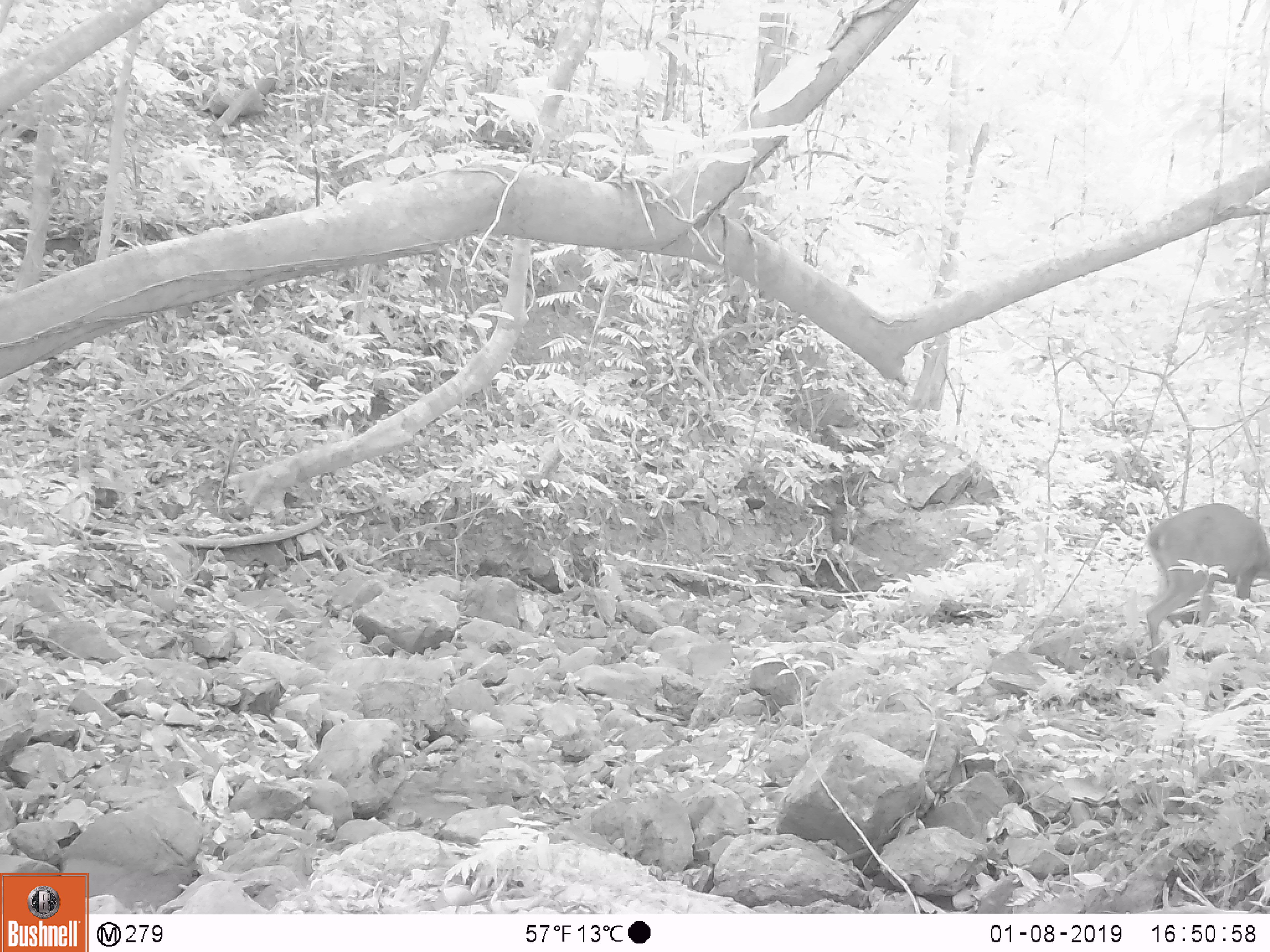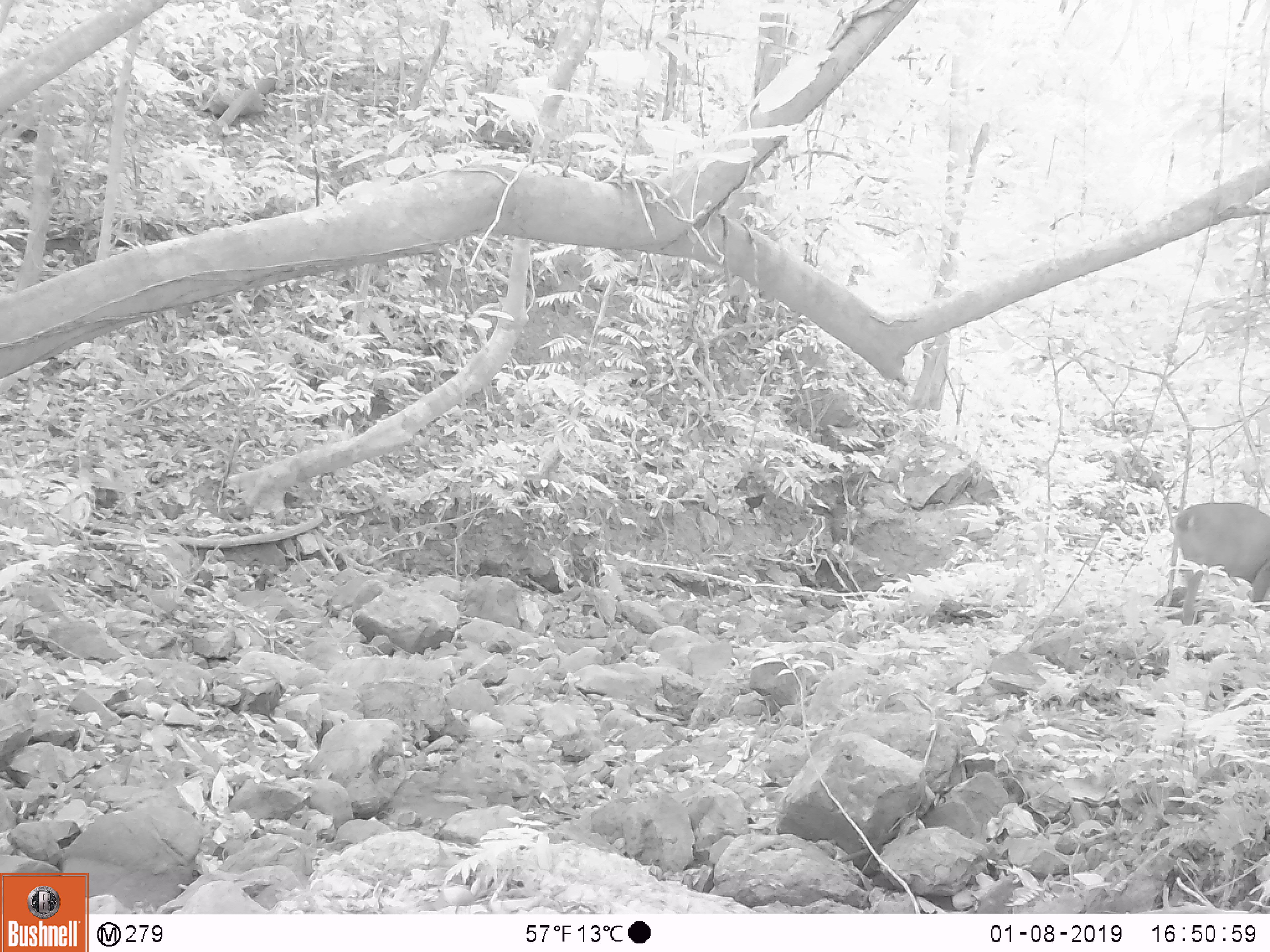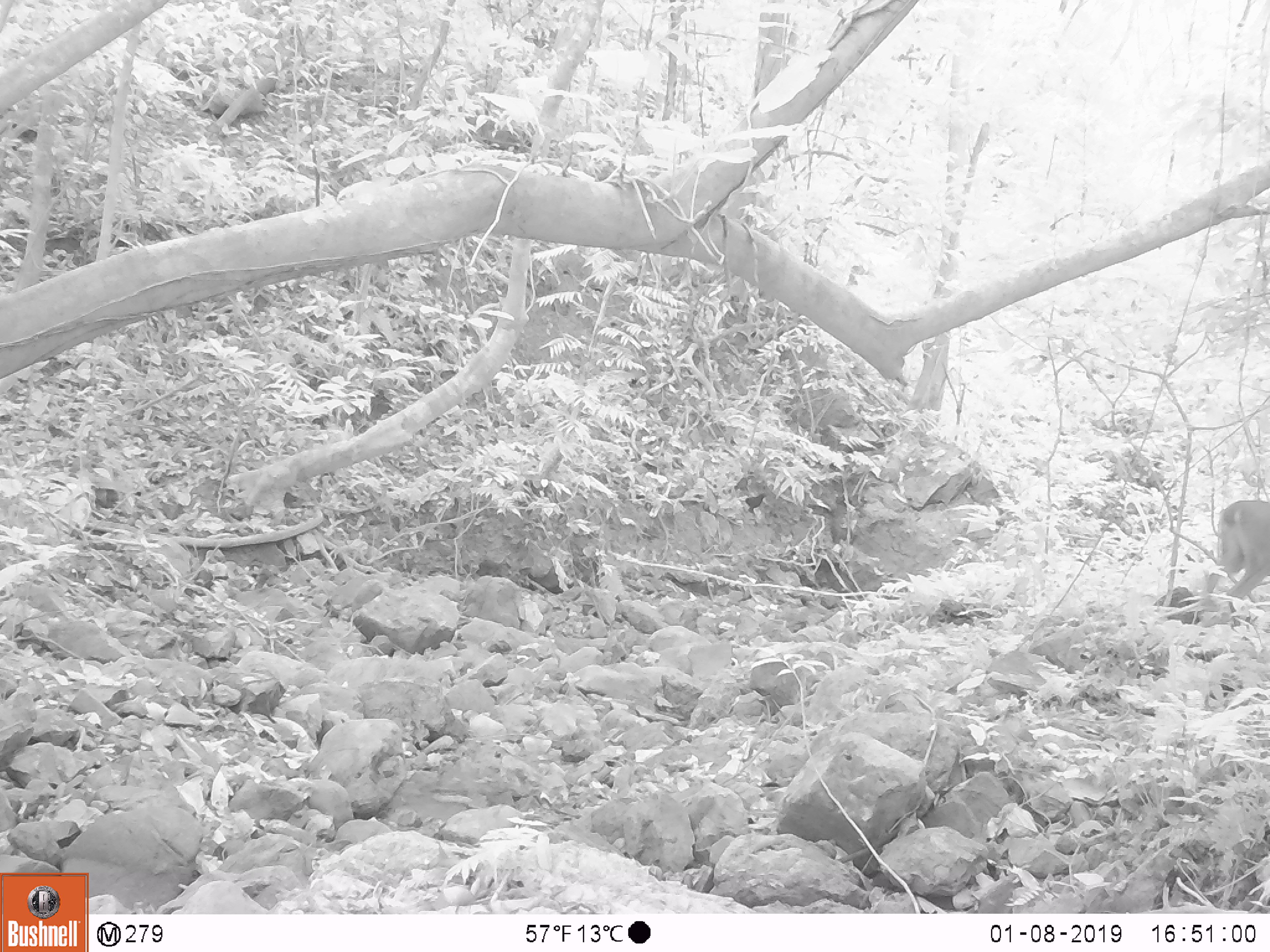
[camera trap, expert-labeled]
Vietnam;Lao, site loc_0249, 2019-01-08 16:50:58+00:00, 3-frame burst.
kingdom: Animalia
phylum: Chordata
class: Mammalia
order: Artiodactyla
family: Cervidae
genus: Muntiacus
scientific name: Muntiacus vuquangensis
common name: large-antlered muntjac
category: large antlered muntjac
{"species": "large antlered muntjac (large-antlered muntjac) (Muntiacus vuquangensis)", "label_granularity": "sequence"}